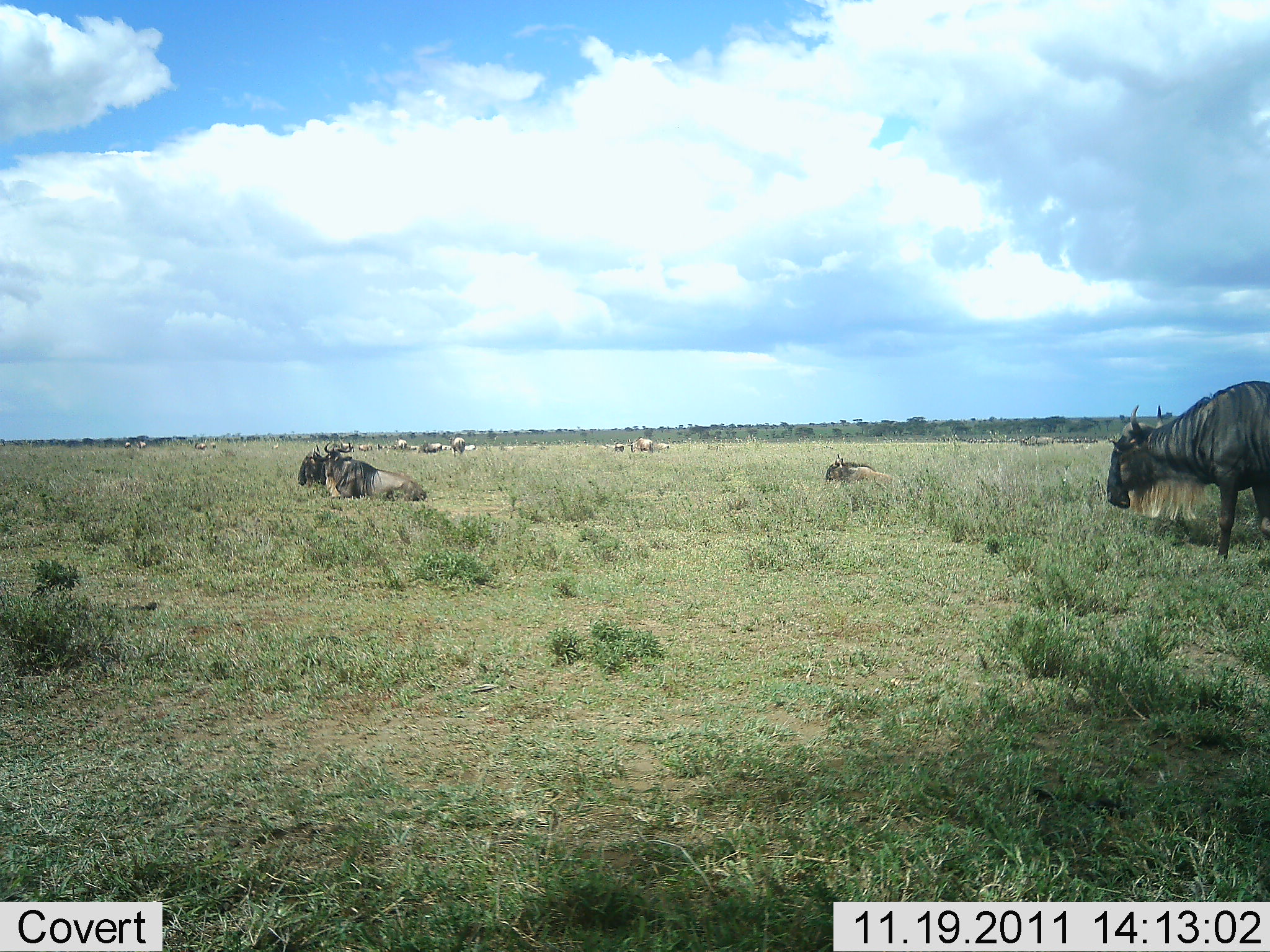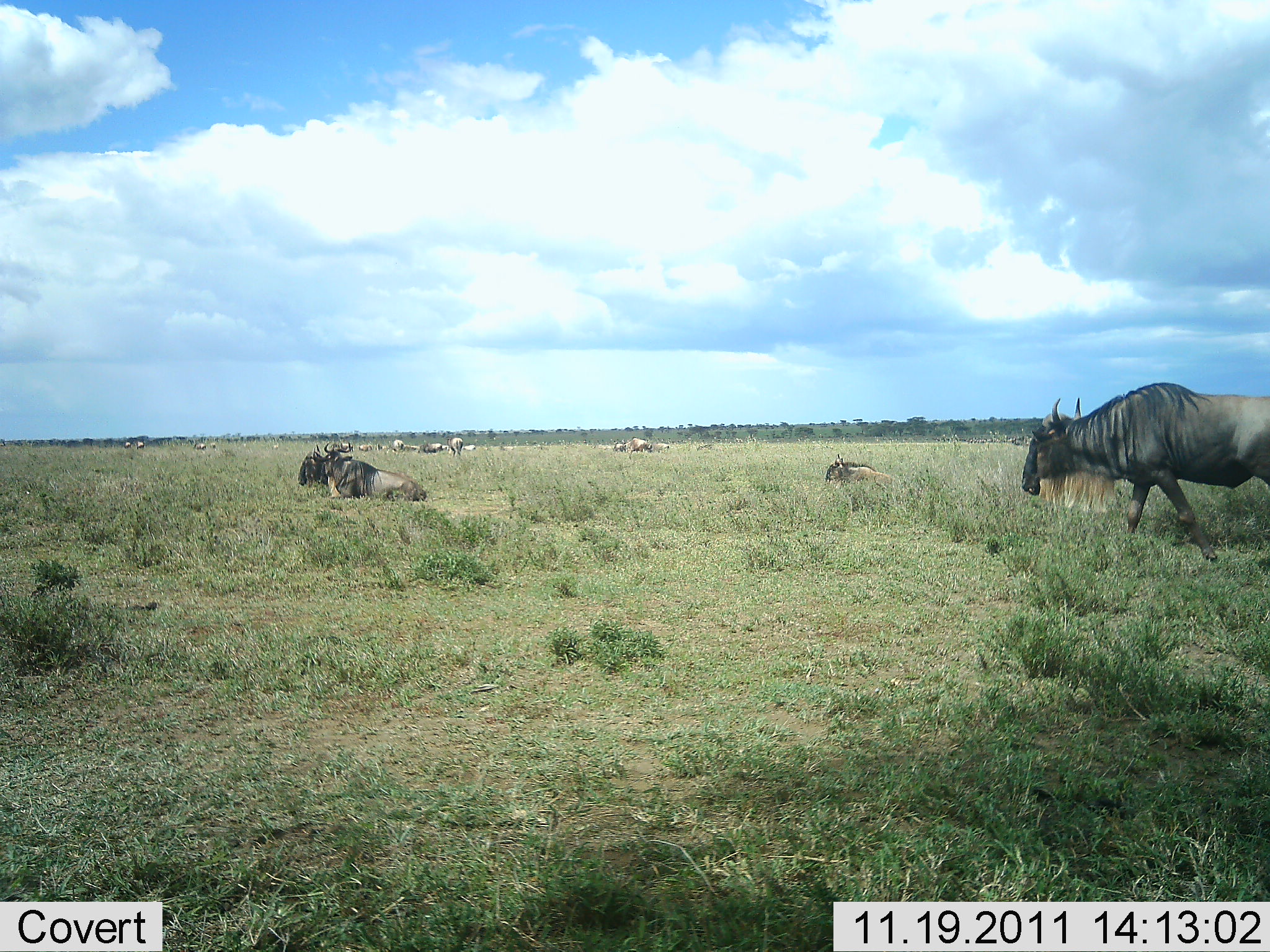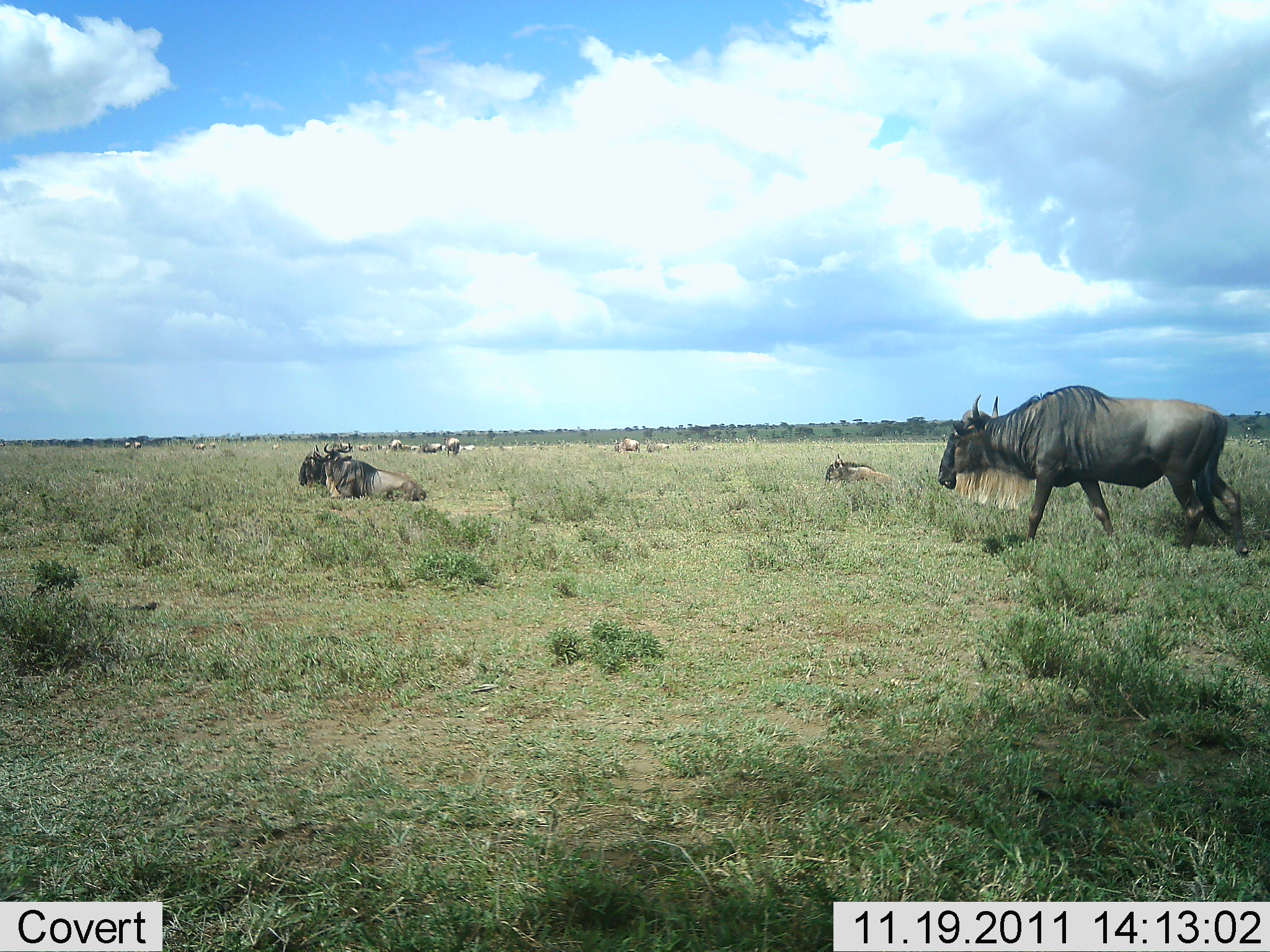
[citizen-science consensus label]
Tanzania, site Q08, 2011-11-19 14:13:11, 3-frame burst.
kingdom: Animalia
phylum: Chordata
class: Mammalia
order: Artiodactyla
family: Bovidae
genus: Connochaetes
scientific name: Connochaetes taurinus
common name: blue wildebeest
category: wildebeest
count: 11-50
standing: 36%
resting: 100%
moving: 93%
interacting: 0%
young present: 0%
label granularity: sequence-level